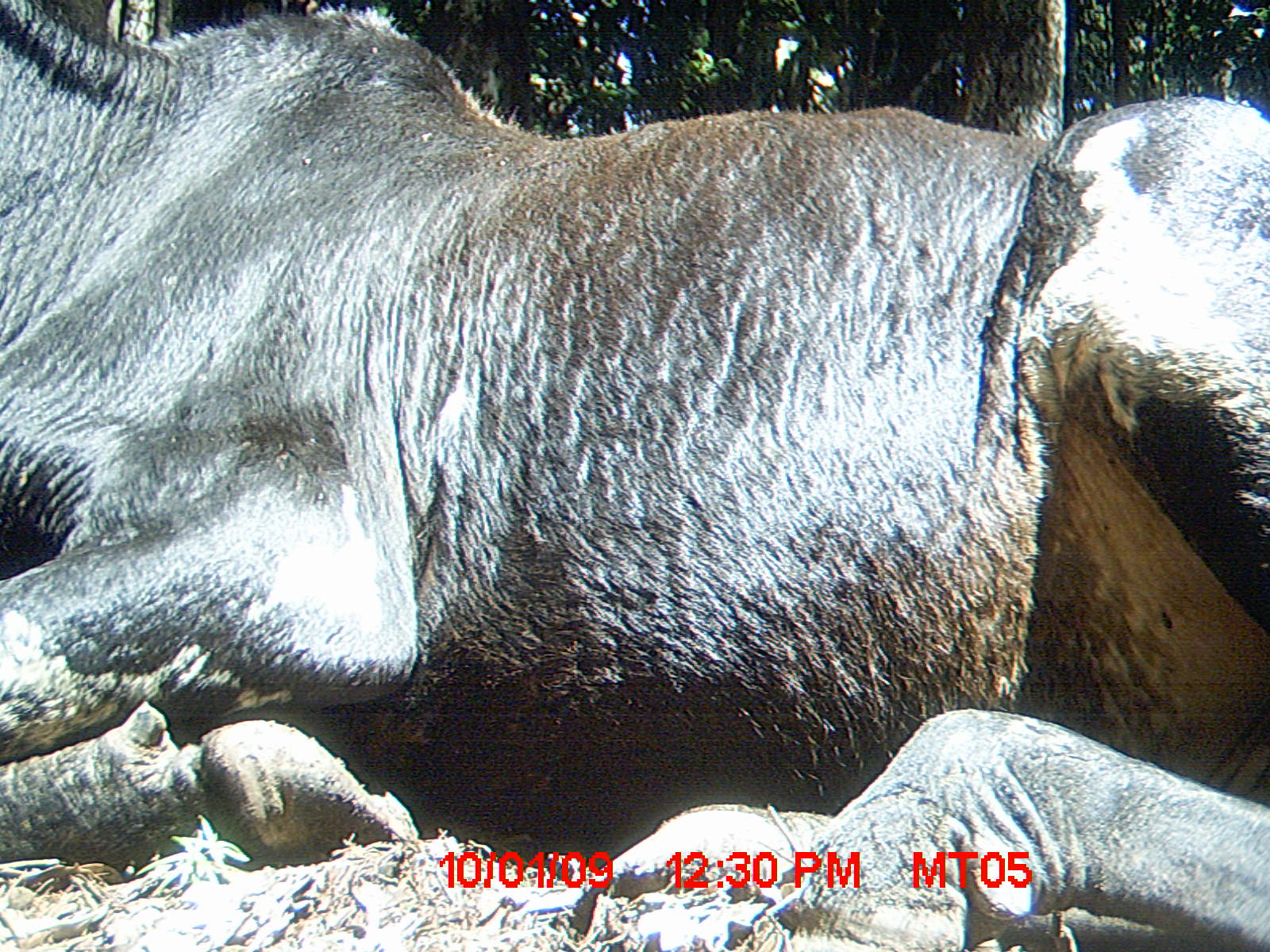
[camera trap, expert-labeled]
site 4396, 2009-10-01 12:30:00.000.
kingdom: Animalia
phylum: Chordata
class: Mammalia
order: Artiodactyla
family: Bovidae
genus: Bos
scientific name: Bos taurus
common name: domestic cattle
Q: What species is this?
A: Bos taurus (domestic cattle).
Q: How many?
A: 3.